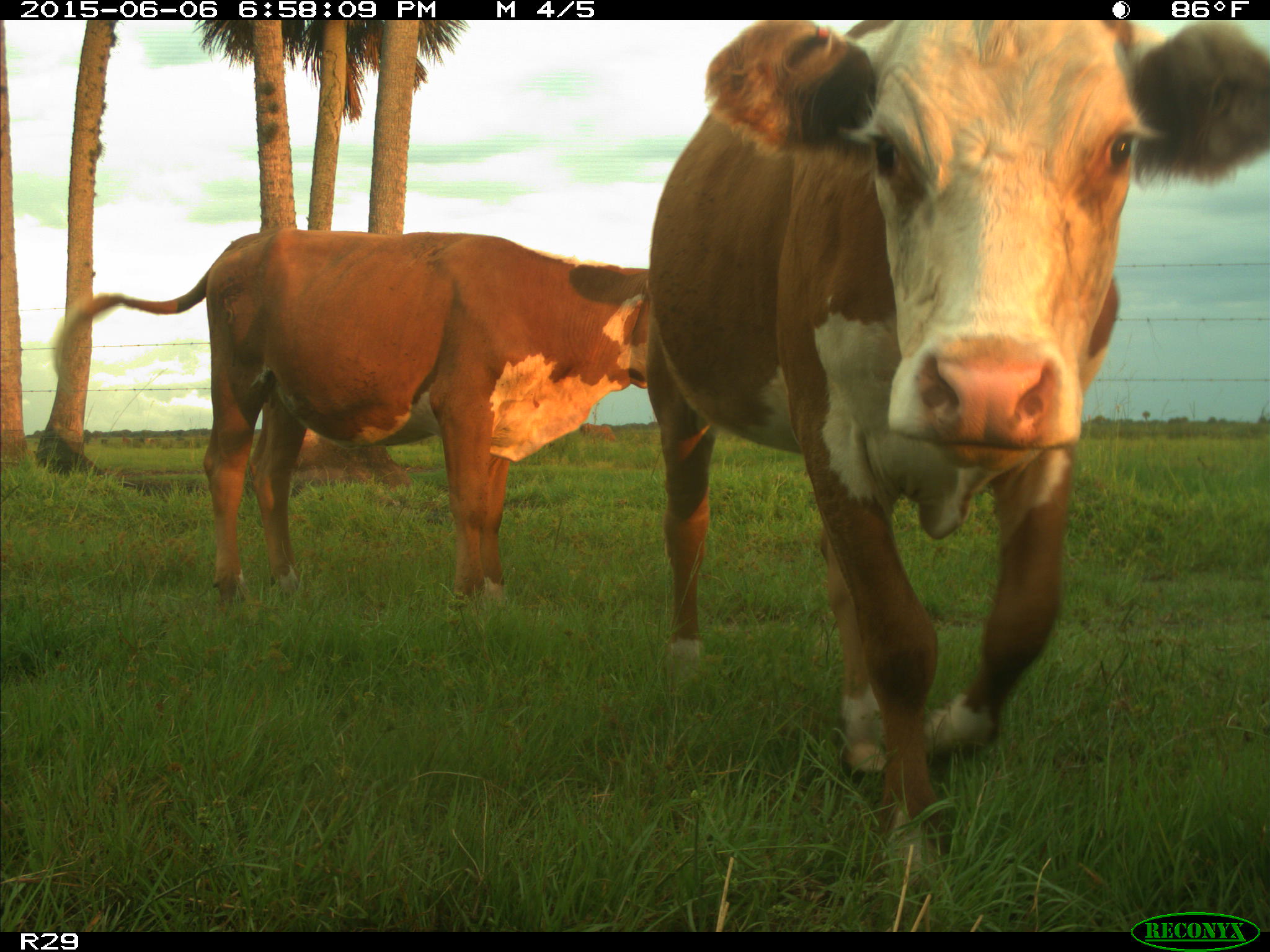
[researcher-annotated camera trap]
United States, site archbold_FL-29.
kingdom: Animalia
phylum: Chordata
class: Mammalia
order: Artiodactyla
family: Bovidae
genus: Bos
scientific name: Bos taurus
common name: domestic cow